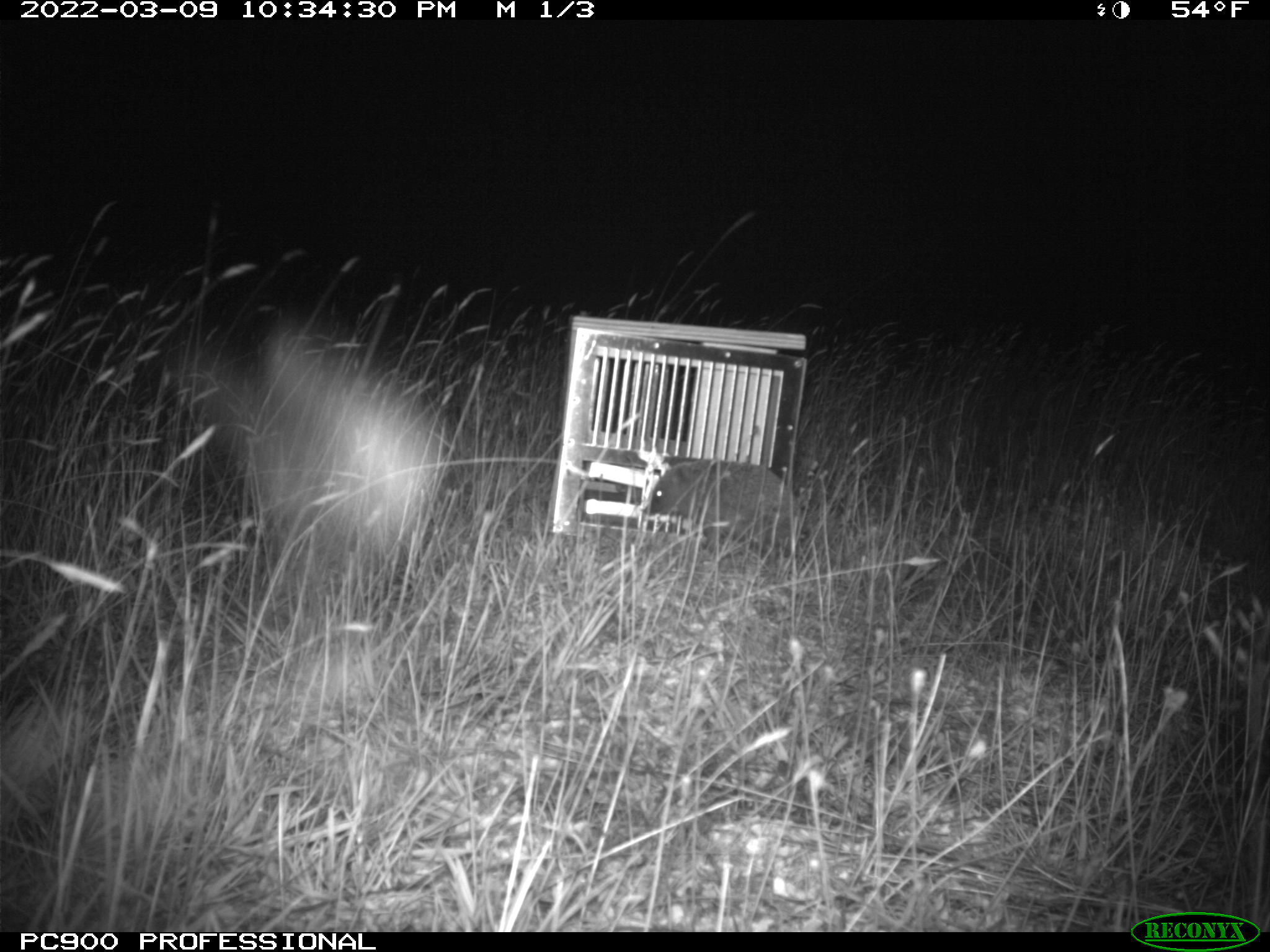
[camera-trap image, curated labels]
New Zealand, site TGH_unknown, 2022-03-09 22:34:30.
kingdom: Animalia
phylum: Chordata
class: Mammalia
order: Eulipotyphla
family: Erinaceidae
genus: Erinaceus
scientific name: Erinaceus europaeus europaeus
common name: european hedgehog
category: hedgehog